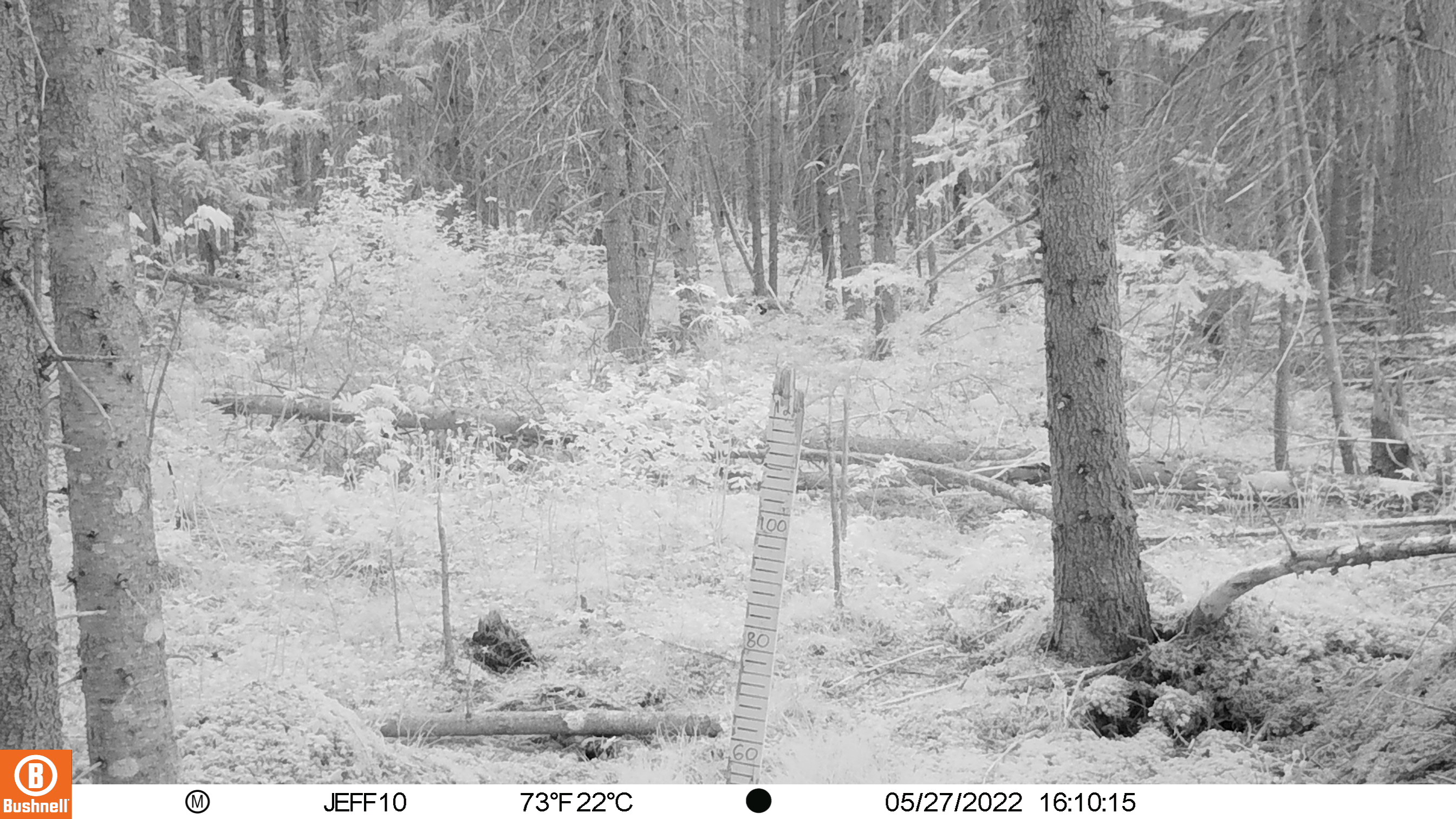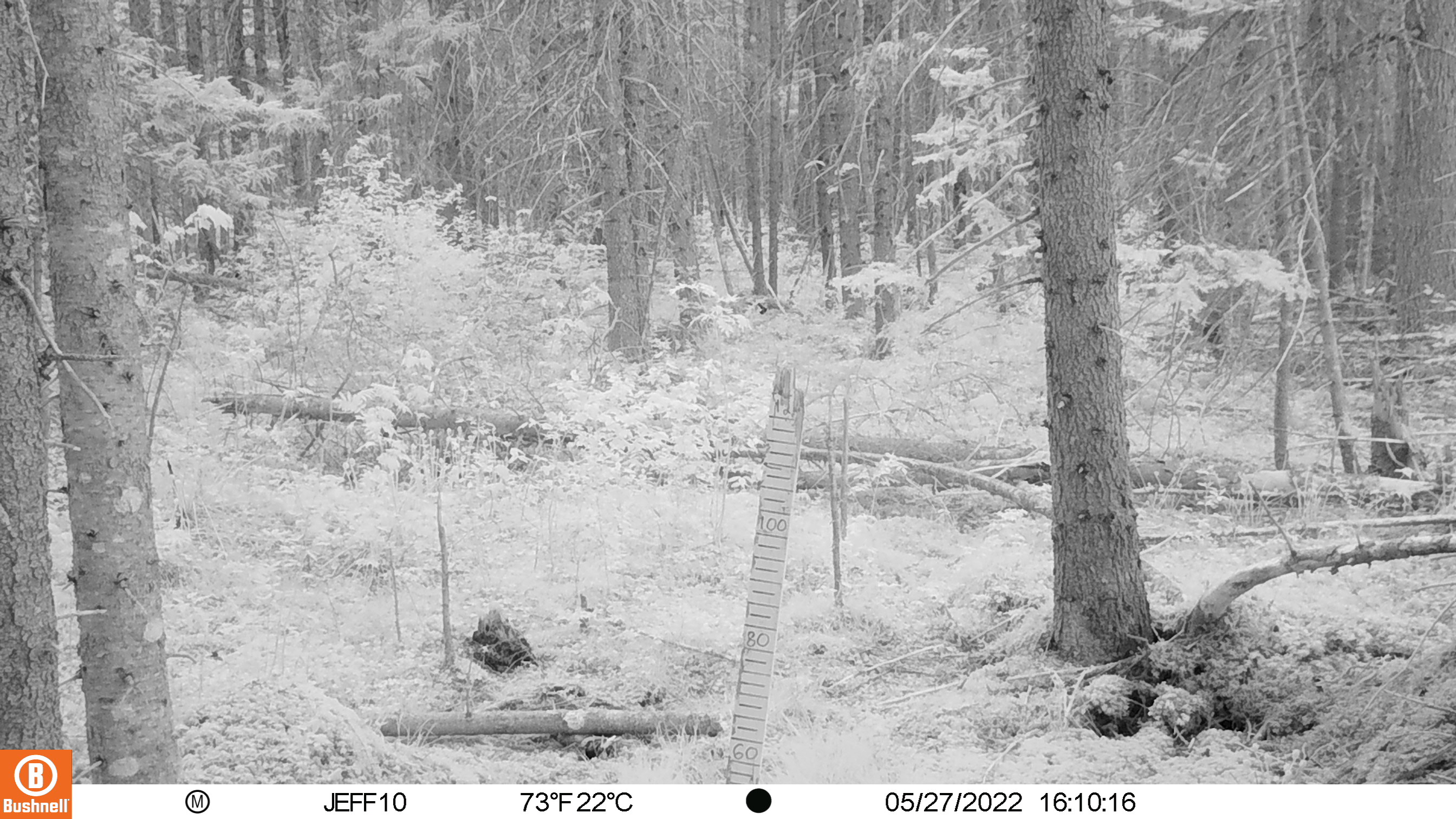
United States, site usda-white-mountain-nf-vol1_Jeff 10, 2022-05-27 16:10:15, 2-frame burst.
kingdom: Animalia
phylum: Chordata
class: Mammalia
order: Artiodactyla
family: Cervidae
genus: Odocoileus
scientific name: Odocoileus virginianus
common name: white-tailed deer